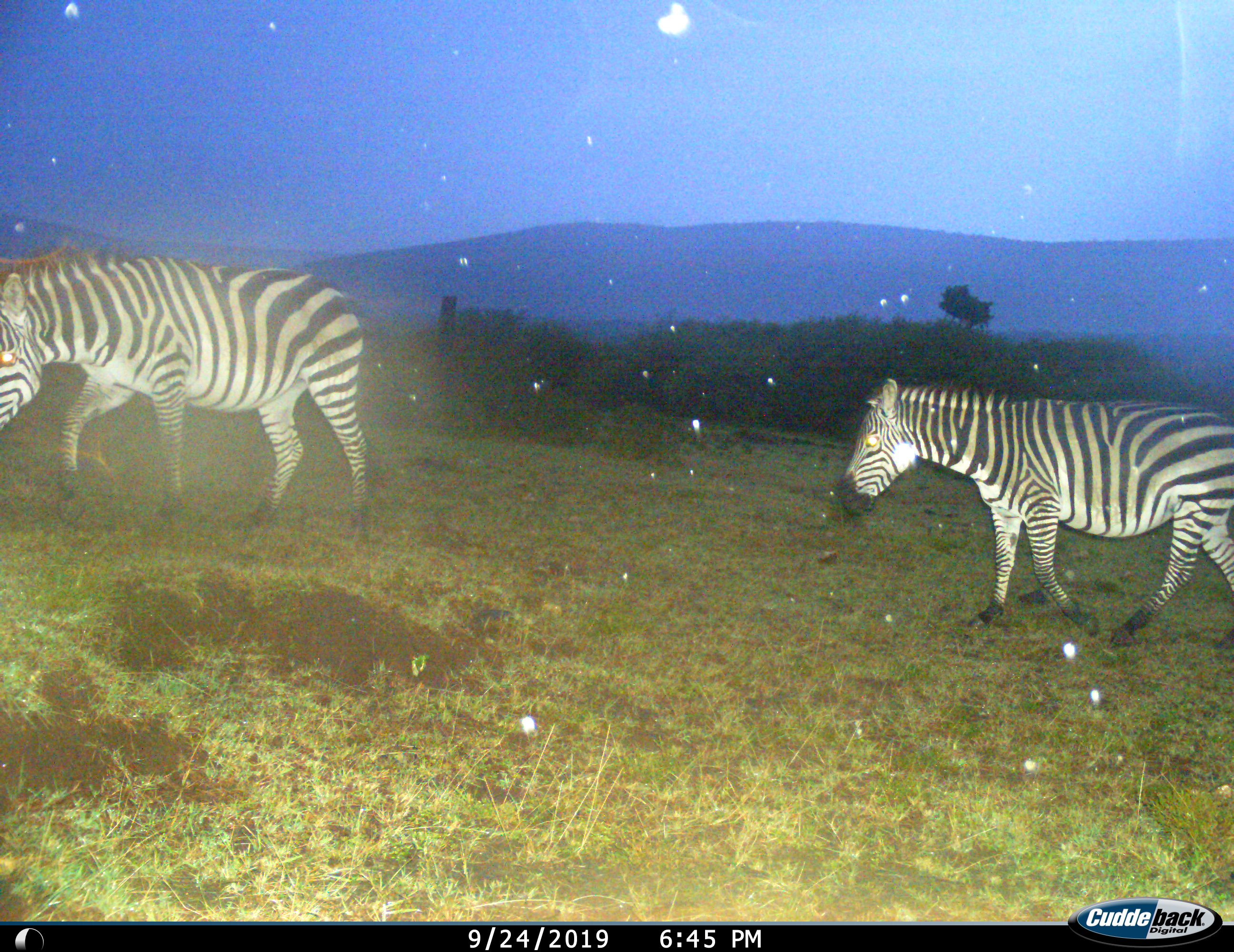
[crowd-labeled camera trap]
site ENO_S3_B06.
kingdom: Animalia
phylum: Chordata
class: Mammalia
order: Perissodactyla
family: Equidae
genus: Equus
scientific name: Equus quagga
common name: plains zebra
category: zebraplains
Zebraplains (plains zebra) (Equus quagga), count 2. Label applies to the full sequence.